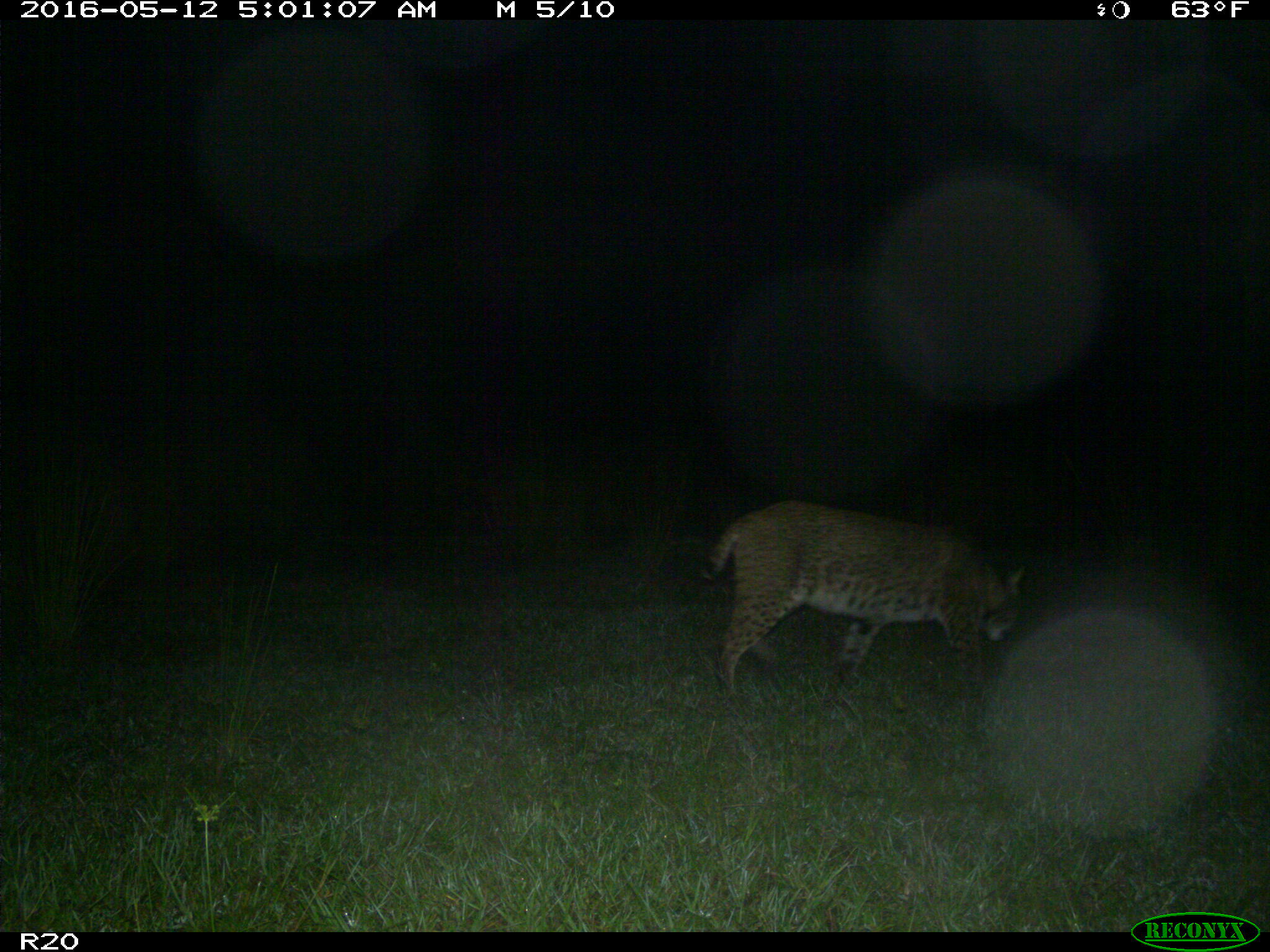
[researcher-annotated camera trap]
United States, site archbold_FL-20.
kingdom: Animalia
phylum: Chordata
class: Mammalia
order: Carnivora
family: Felidae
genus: Lynx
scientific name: Lynx rufus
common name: bobcat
Lynx rufus (bobcat).